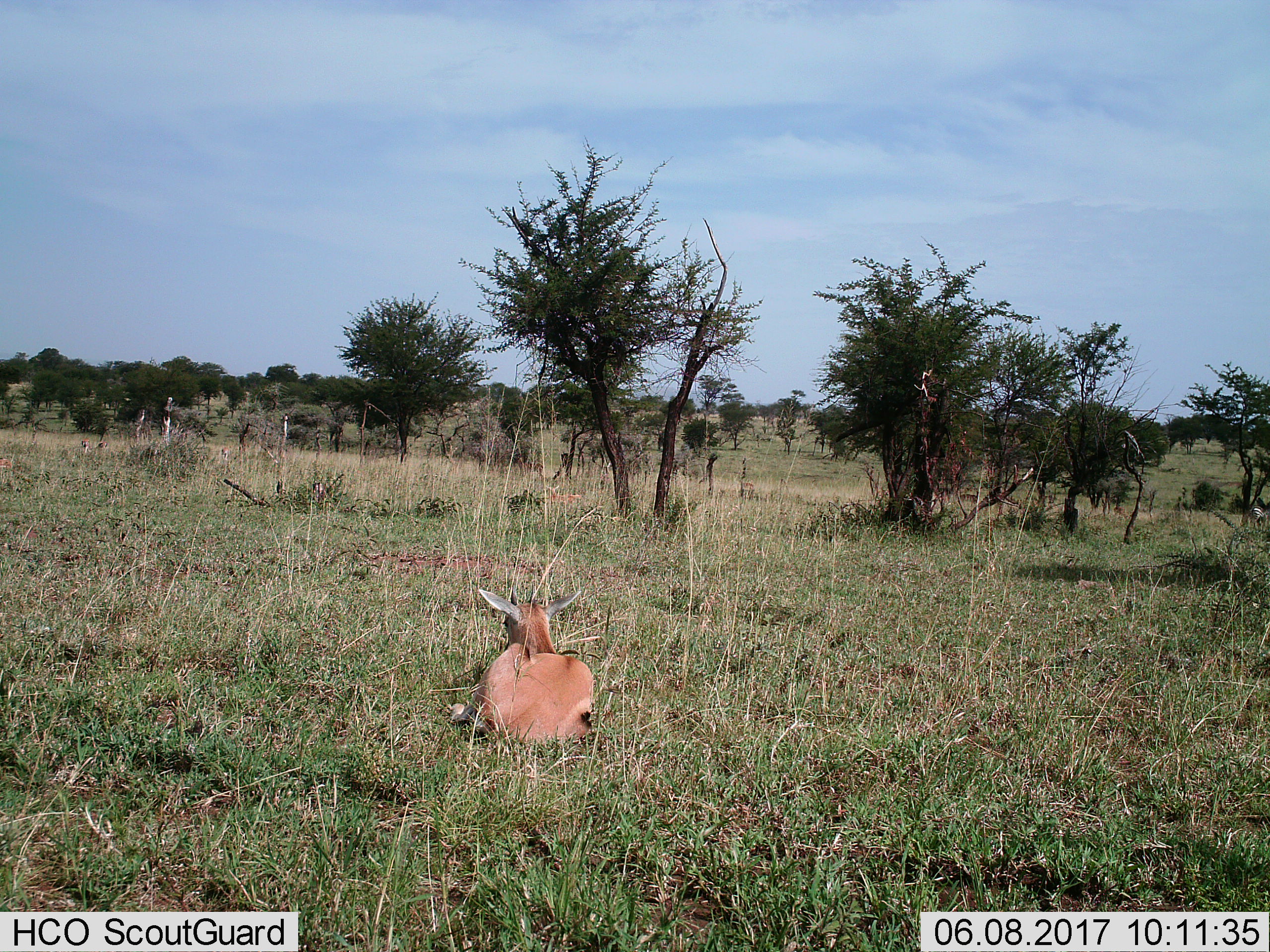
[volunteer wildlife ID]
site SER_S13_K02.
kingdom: Animalia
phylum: Chordata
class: Mammalia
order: Artiodactyla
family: Bovidae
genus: Eudorcas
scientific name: Eudorcas thomsonii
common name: thomson's gazelle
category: gazellethomsons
Gazellethomsons (thomson's gazelle) (Eudorcas thomsonii), count 1. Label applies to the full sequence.